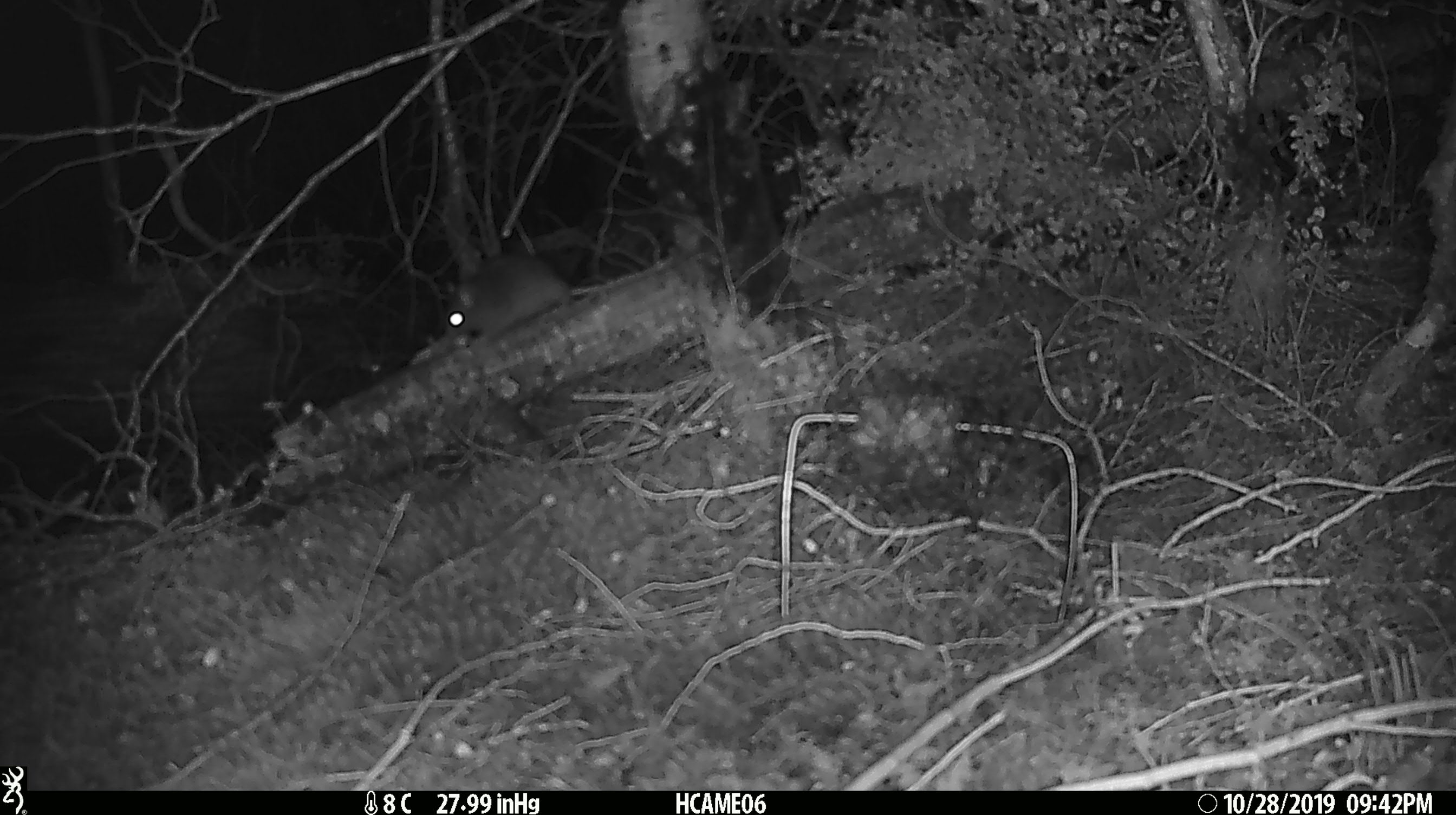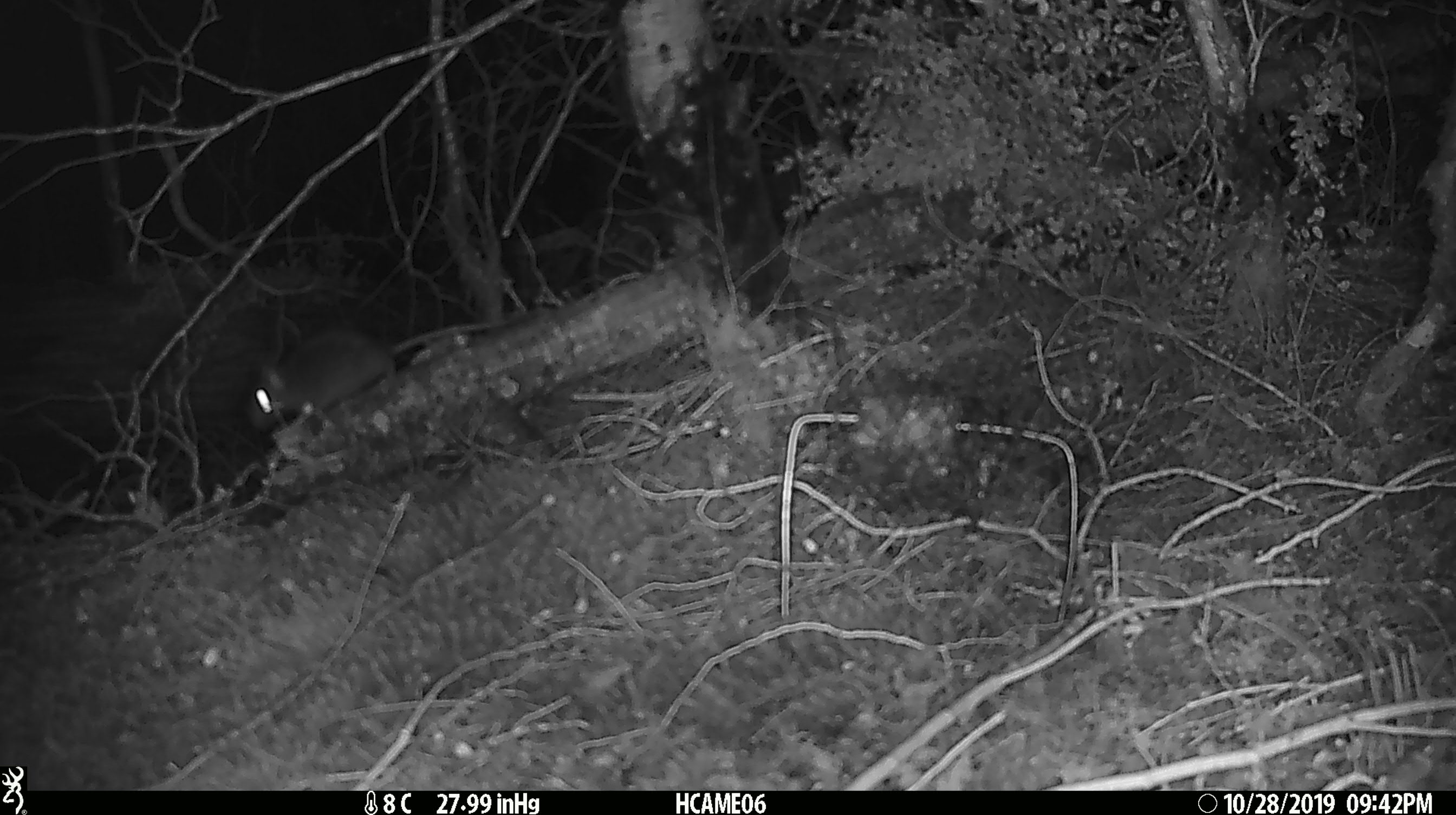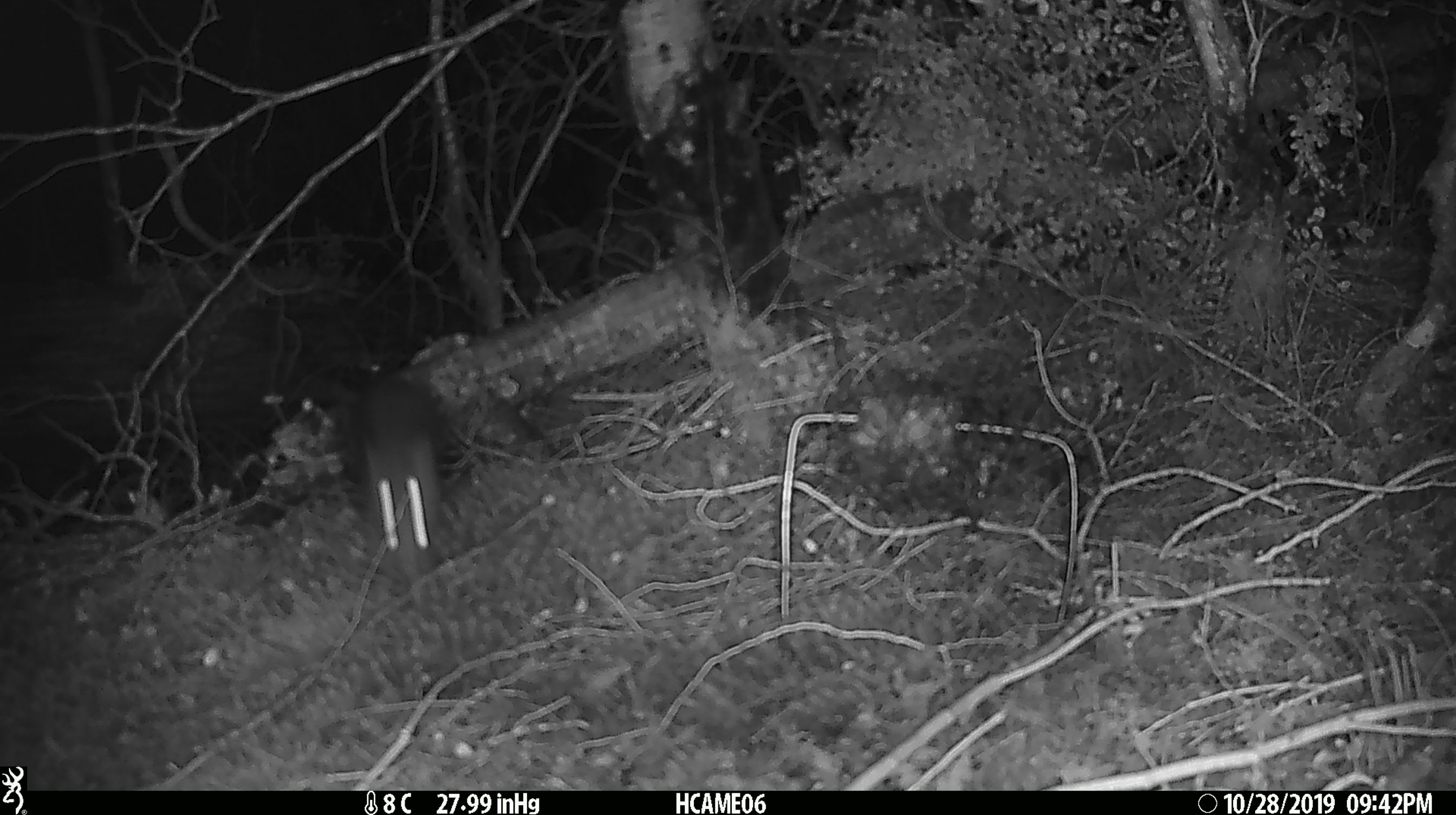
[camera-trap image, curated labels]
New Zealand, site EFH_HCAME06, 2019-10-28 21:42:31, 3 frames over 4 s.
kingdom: Animalia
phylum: Chordata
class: Mammalia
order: Rodentia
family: Muridae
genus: Mus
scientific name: Mus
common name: mouse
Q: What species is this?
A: Mouse (Mus).